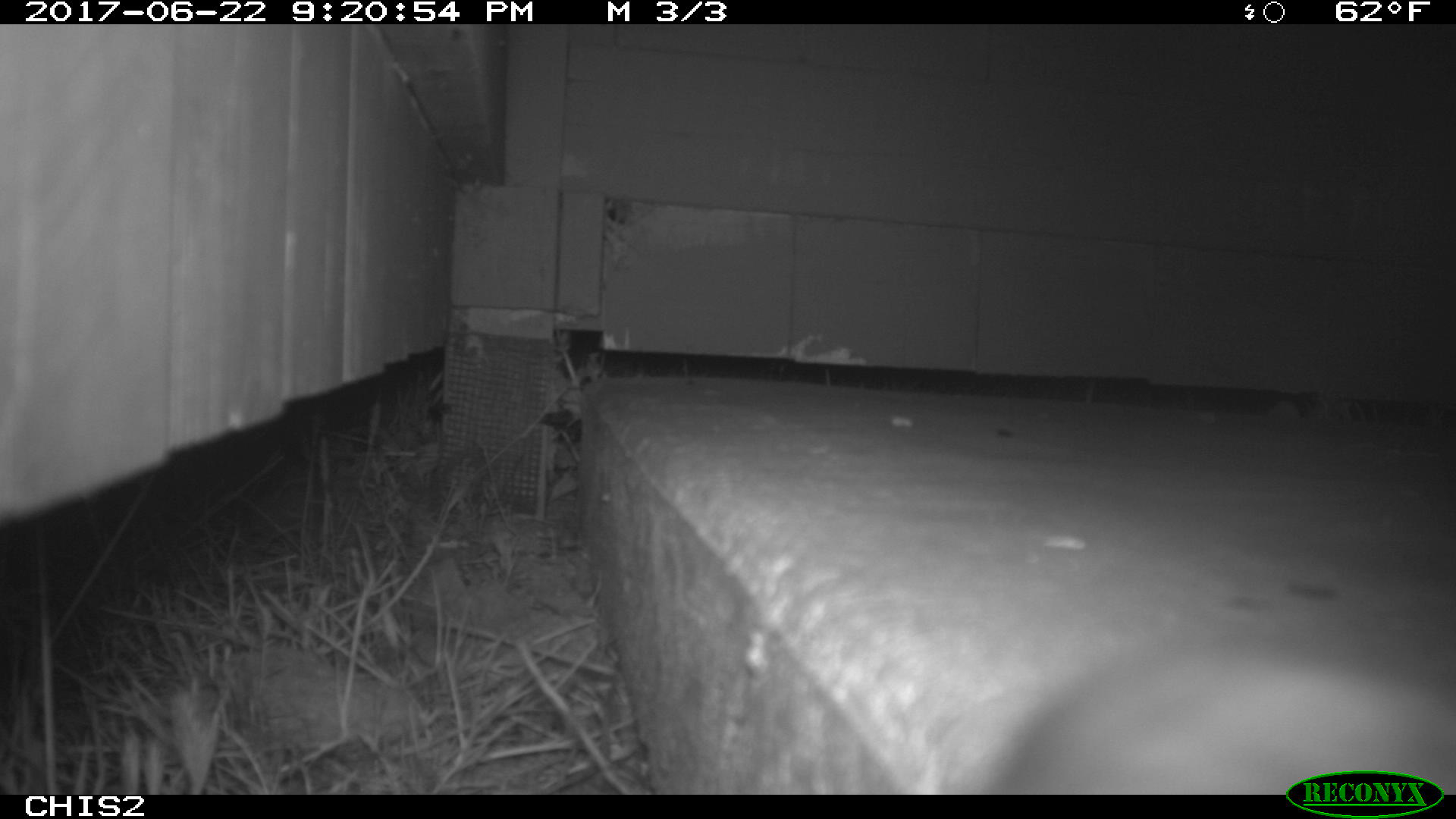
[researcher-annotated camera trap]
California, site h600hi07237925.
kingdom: Animalia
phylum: Chordata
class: Mammalia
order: Rodentia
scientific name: Rodentia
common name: rodent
Rodent (Rodentia).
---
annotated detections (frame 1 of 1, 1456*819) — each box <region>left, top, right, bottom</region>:
rodent: <region>986, 632, 1455, 795</region>